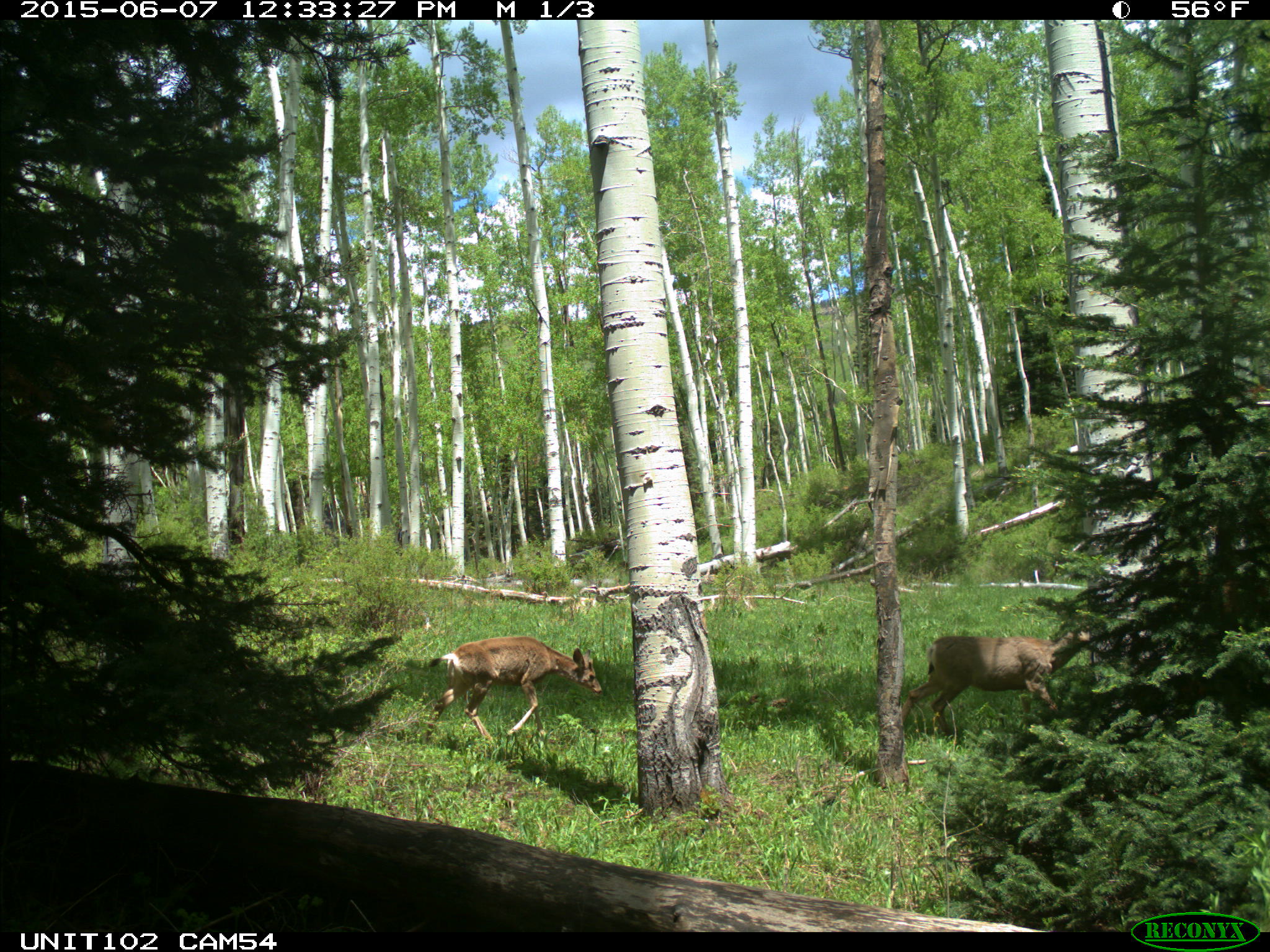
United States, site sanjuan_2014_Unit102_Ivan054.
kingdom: Animalia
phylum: Chordata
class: Mammalia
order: Artiodactyla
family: Cervidae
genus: Odocoileus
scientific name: Odocoileus hemionus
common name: mule deer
Odocoileus hemionus (mule deer).